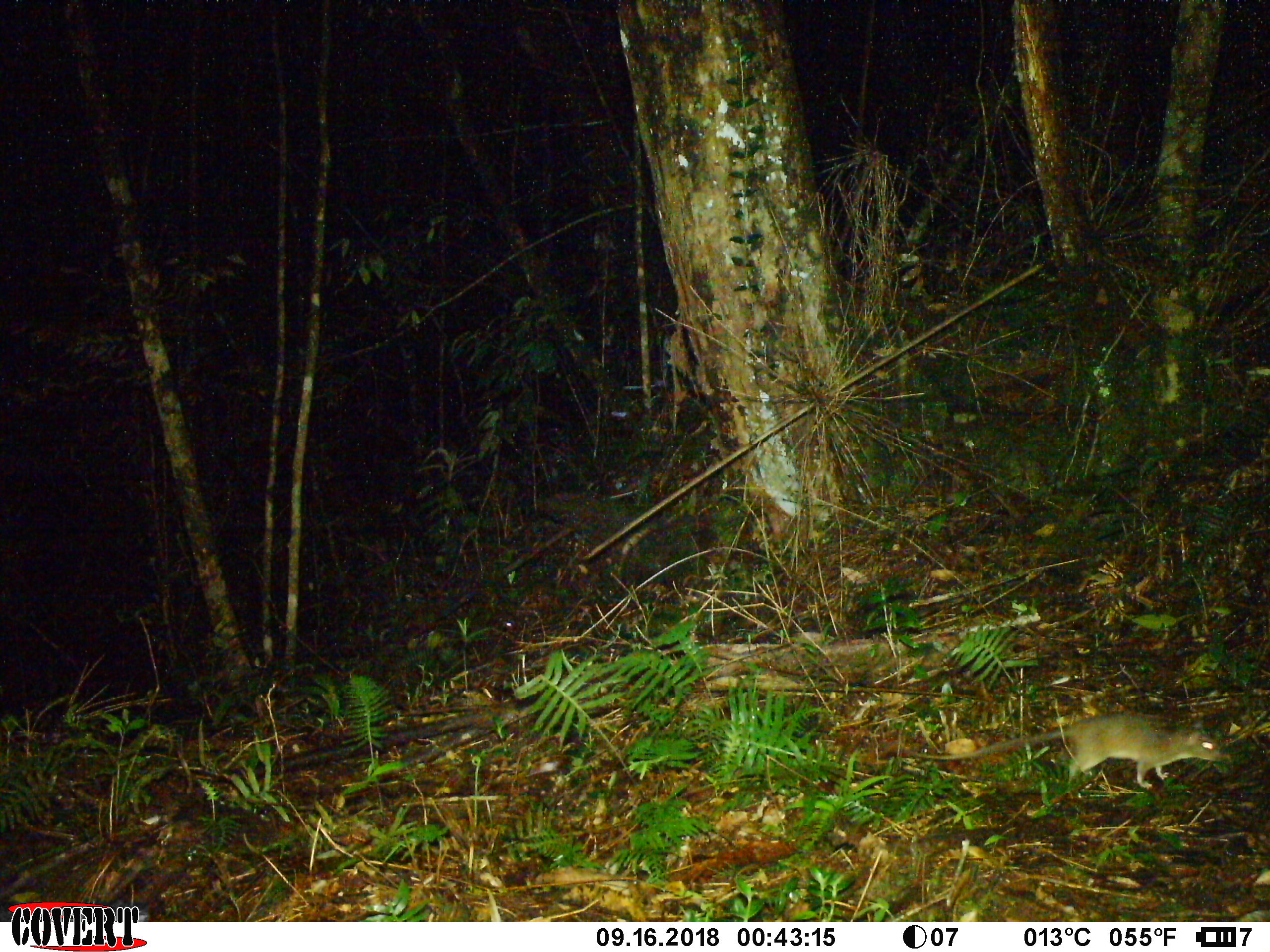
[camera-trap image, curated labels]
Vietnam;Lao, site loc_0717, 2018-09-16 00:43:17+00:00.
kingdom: Animalia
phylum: Chordata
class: Mammalia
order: Rodentia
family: Muridae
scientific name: Muridae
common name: old-world mice and rats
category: unidentified murid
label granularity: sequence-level